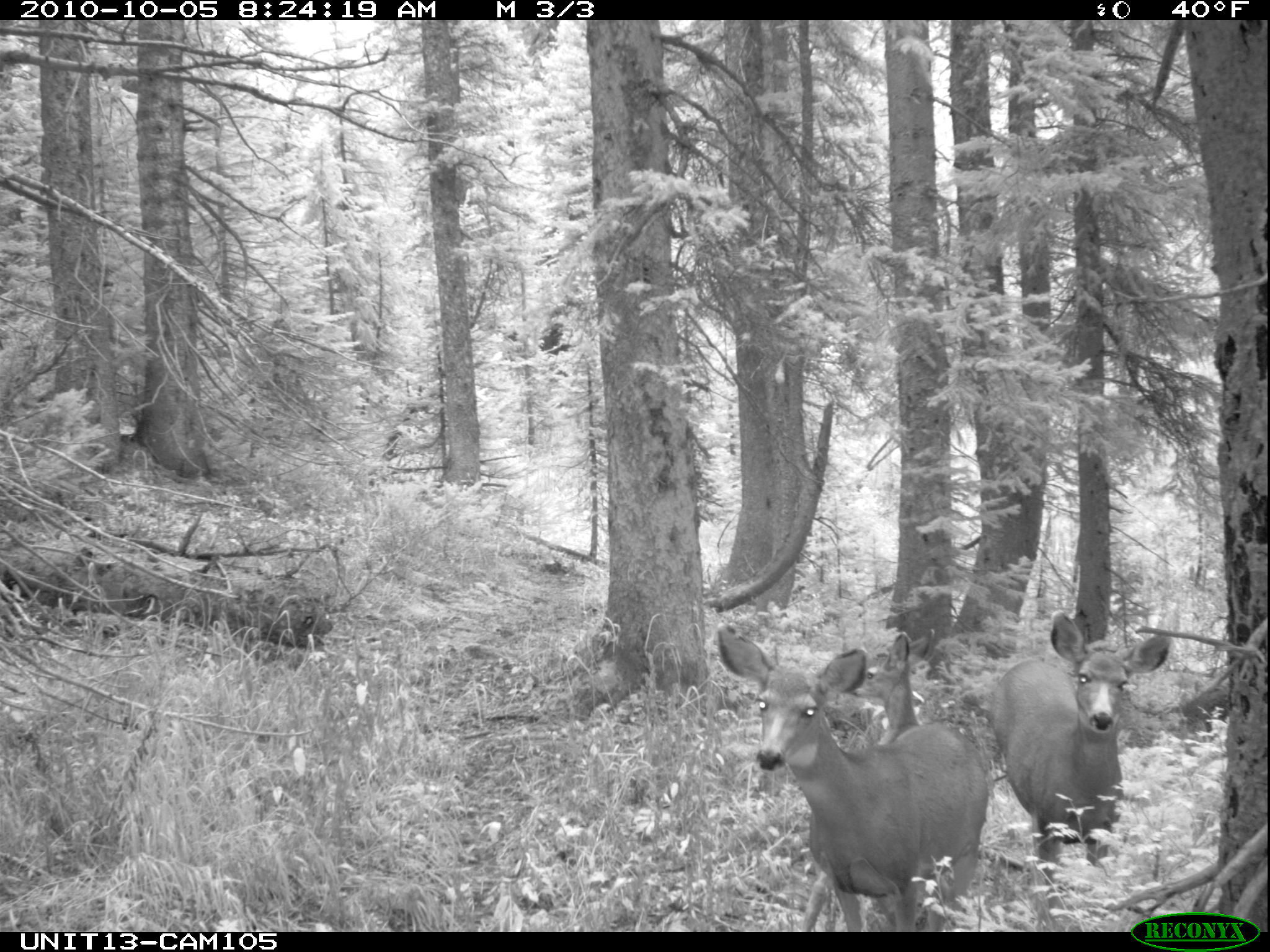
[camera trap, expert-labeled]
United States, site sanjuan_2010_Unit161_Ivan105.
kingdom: Animalia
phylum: Chordata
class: Mammalia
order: Artiodactyla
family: Cervidae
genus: Odocoileus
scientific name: Odocoileus hemionus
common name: mule deer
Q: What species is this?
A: Odocoileus hemionus (mule deer).